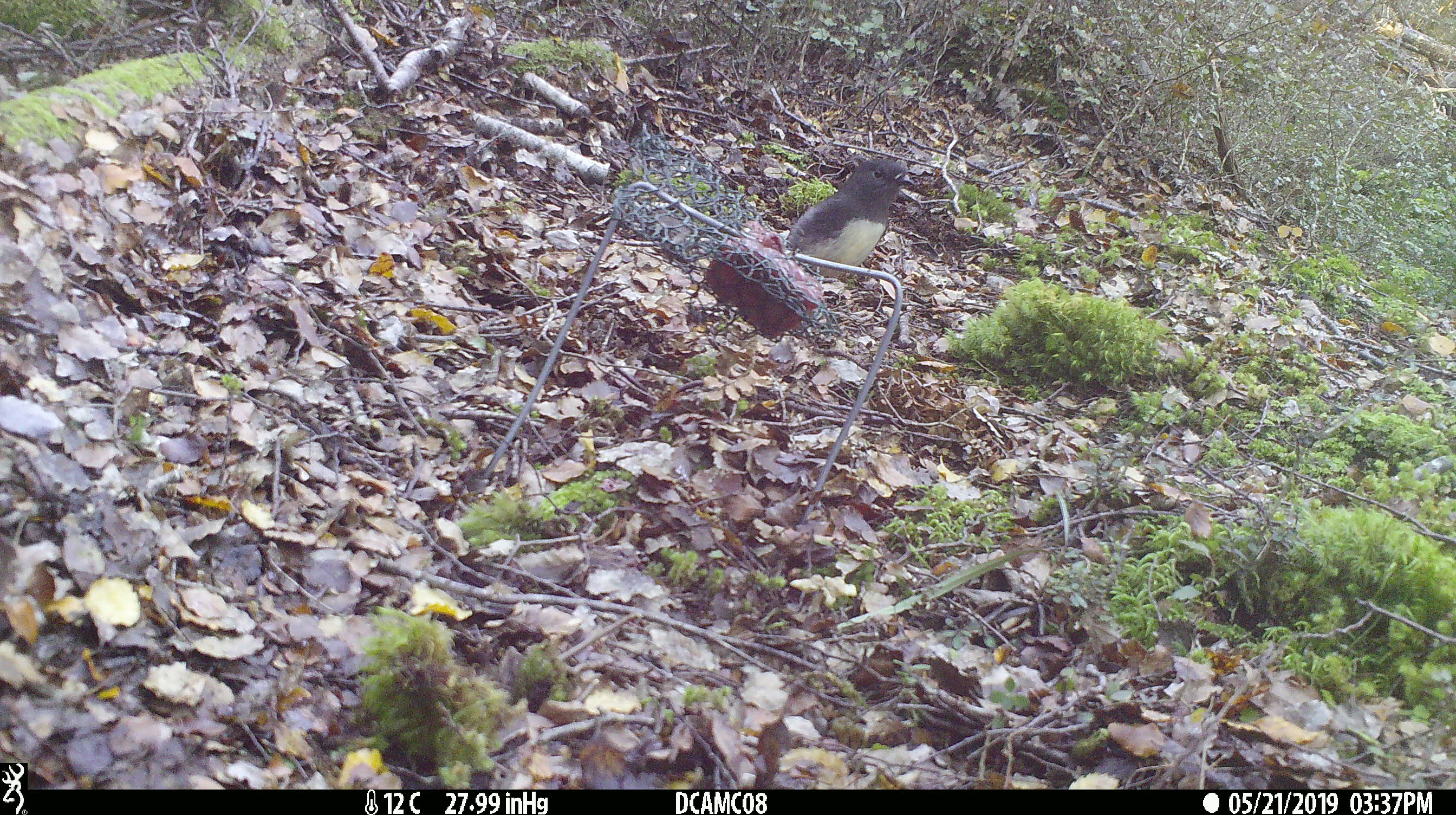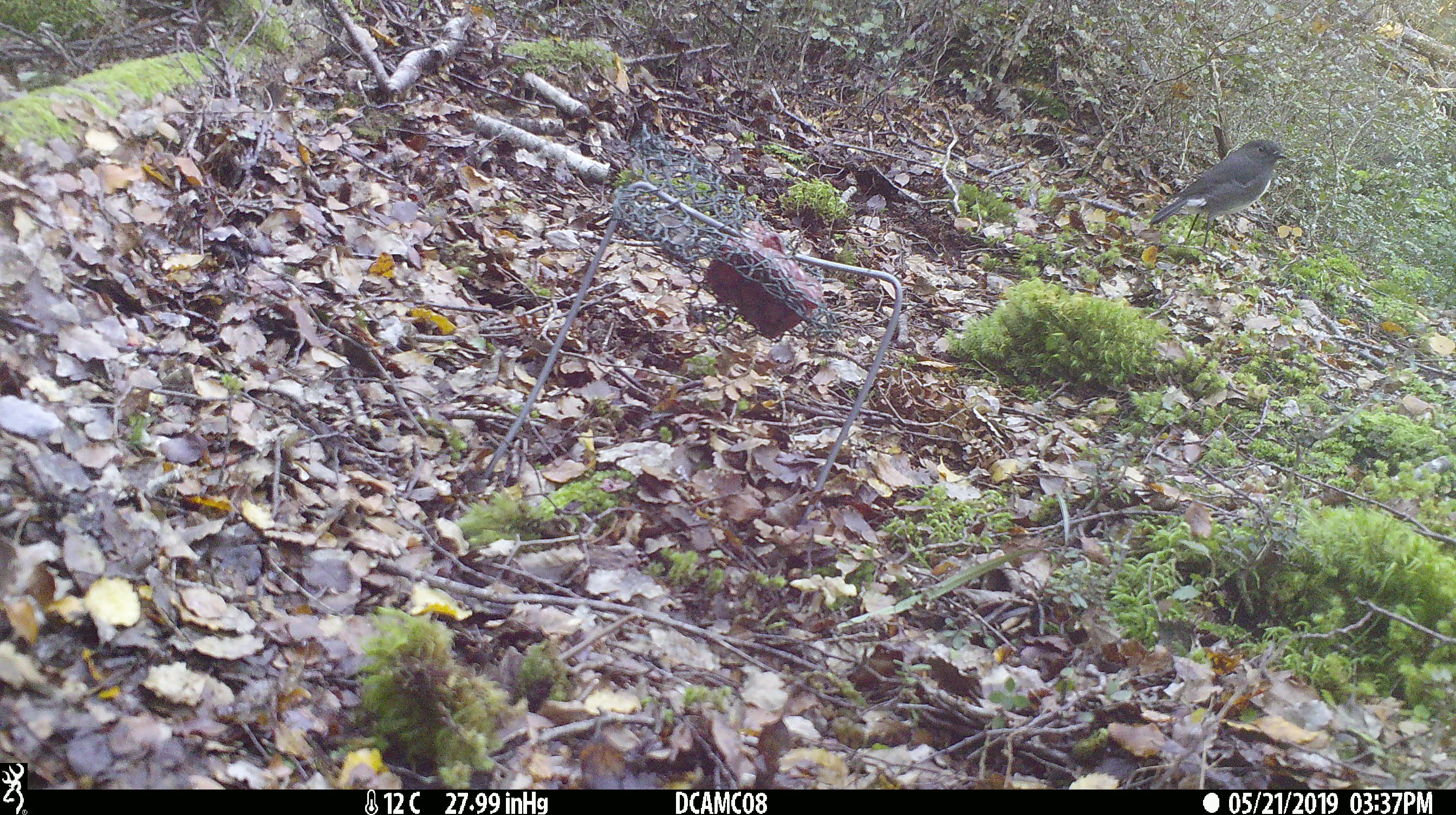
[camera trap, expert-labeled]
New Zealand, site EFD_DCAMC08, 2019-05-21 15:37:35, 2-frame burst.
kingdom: Animalia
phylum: Chordata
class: Aves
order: Passeriformes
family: Petroicidae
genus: Petroica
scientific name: Petroica australis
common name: new zealand robin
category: robin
Robin (new zealand robin) (Petroica australis).